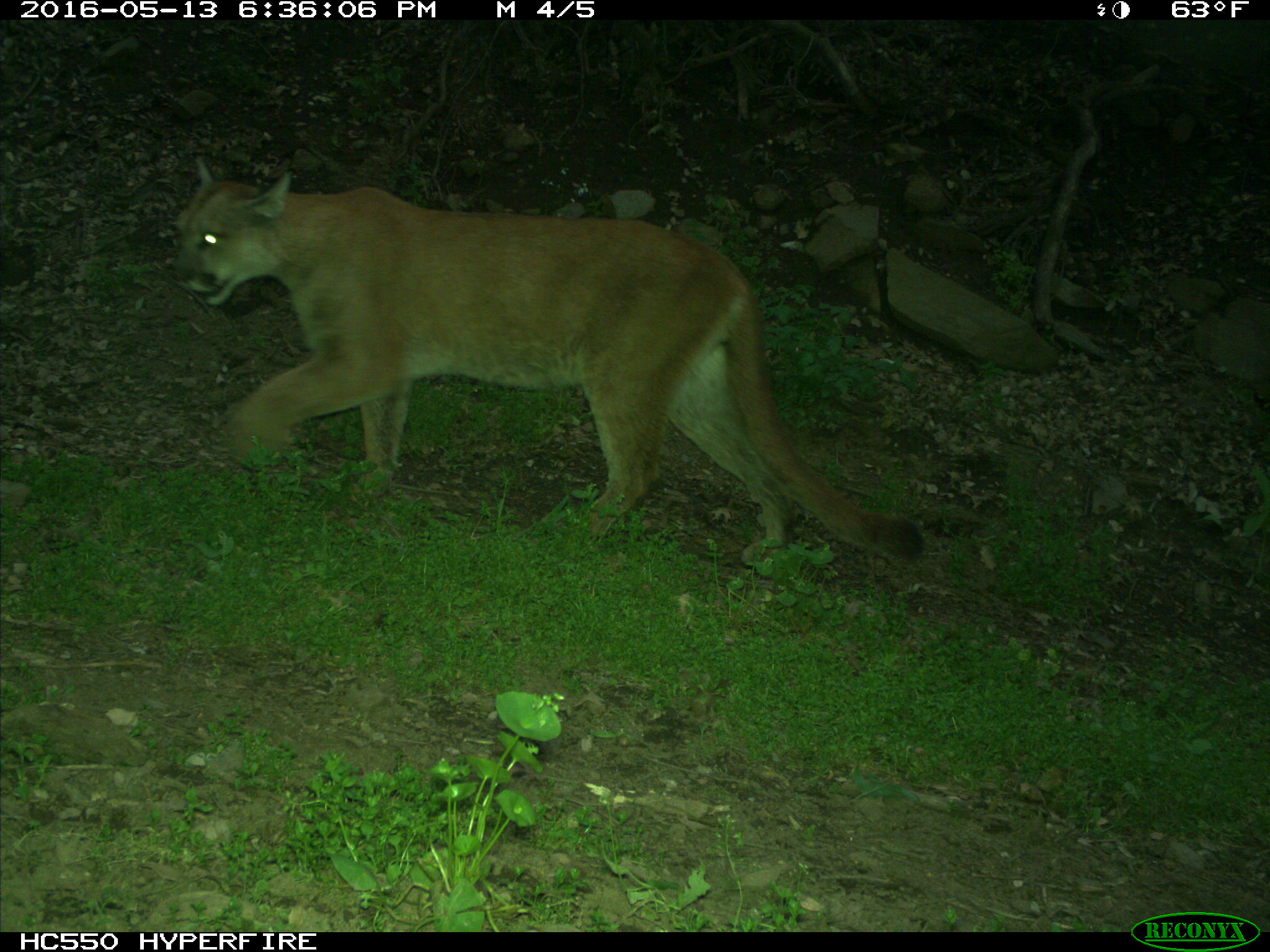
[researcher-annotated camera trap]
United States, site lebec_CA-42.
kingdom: Animalia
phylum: Chordata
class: Mammalia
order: Carnivora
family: Felidae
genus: Puma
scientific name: Puma concolor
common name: mountain lion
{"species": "Puma concolor (mountain lion)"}